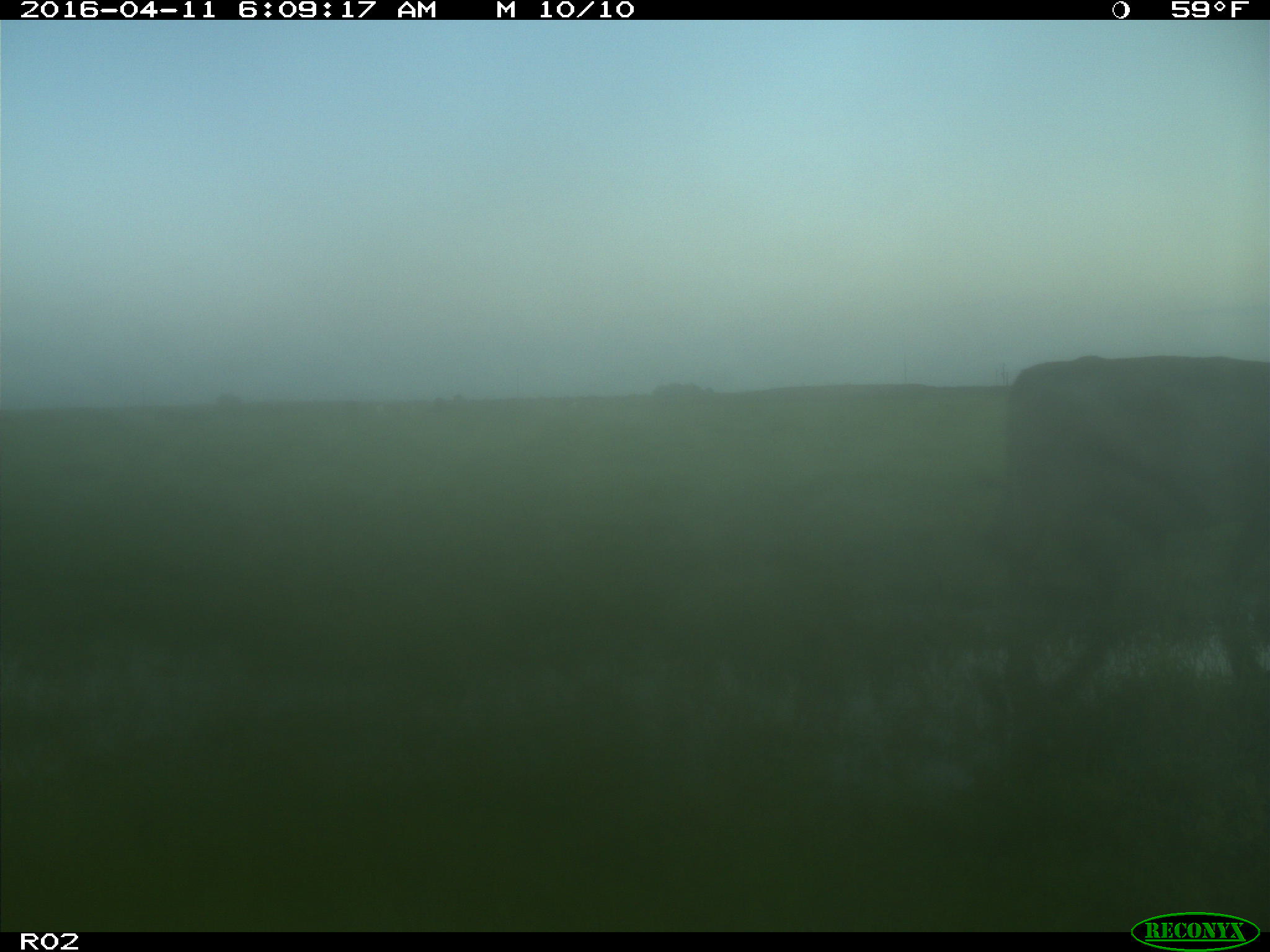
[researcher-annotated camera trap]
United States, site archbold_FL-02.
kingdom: Animalia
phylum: Chordata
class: Mammalia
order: Artiodactyla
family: Bovidae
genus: Bos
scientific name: Bos taurus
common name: domestic cow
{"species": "Bos taurus (domestic cow)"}